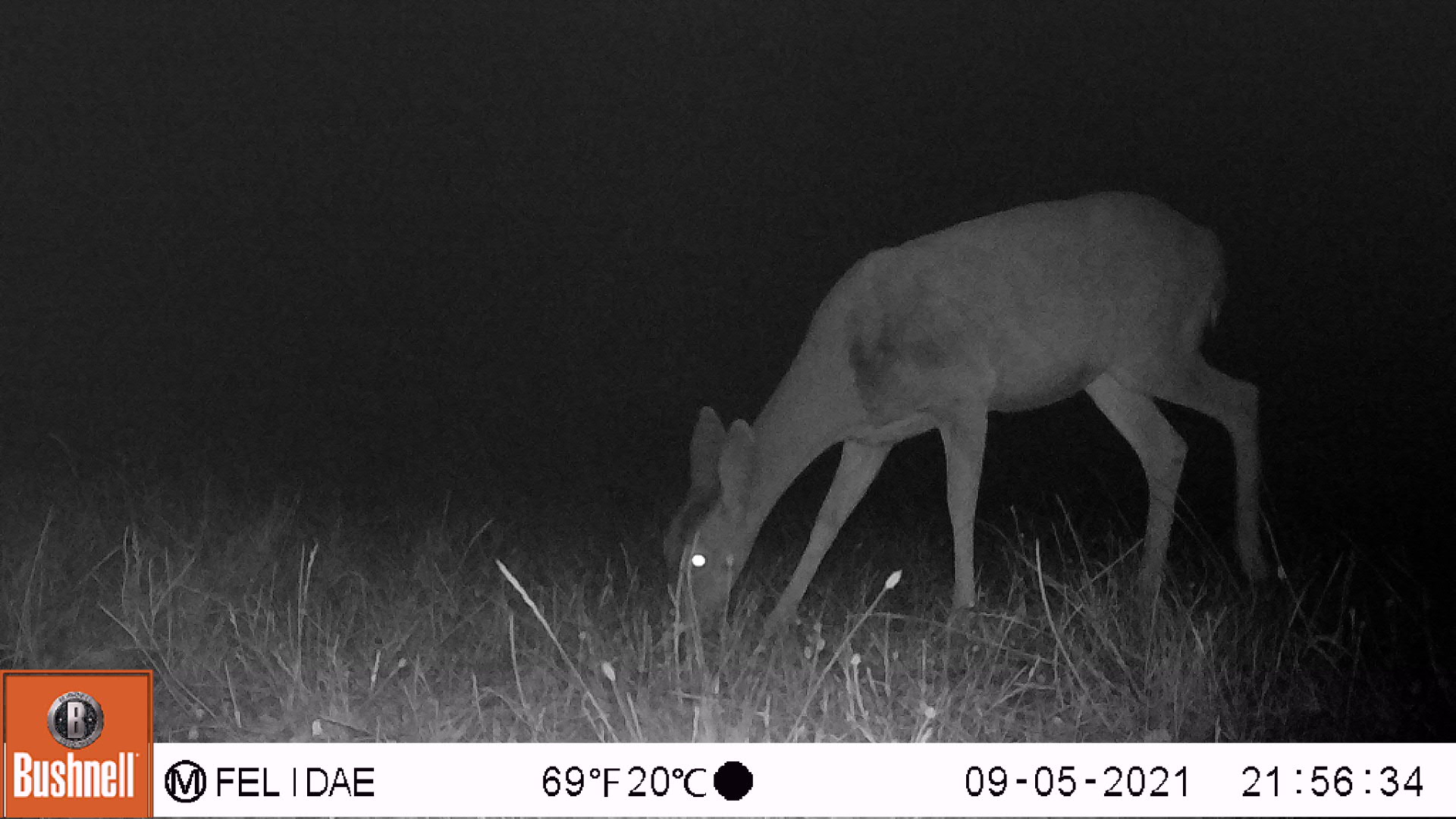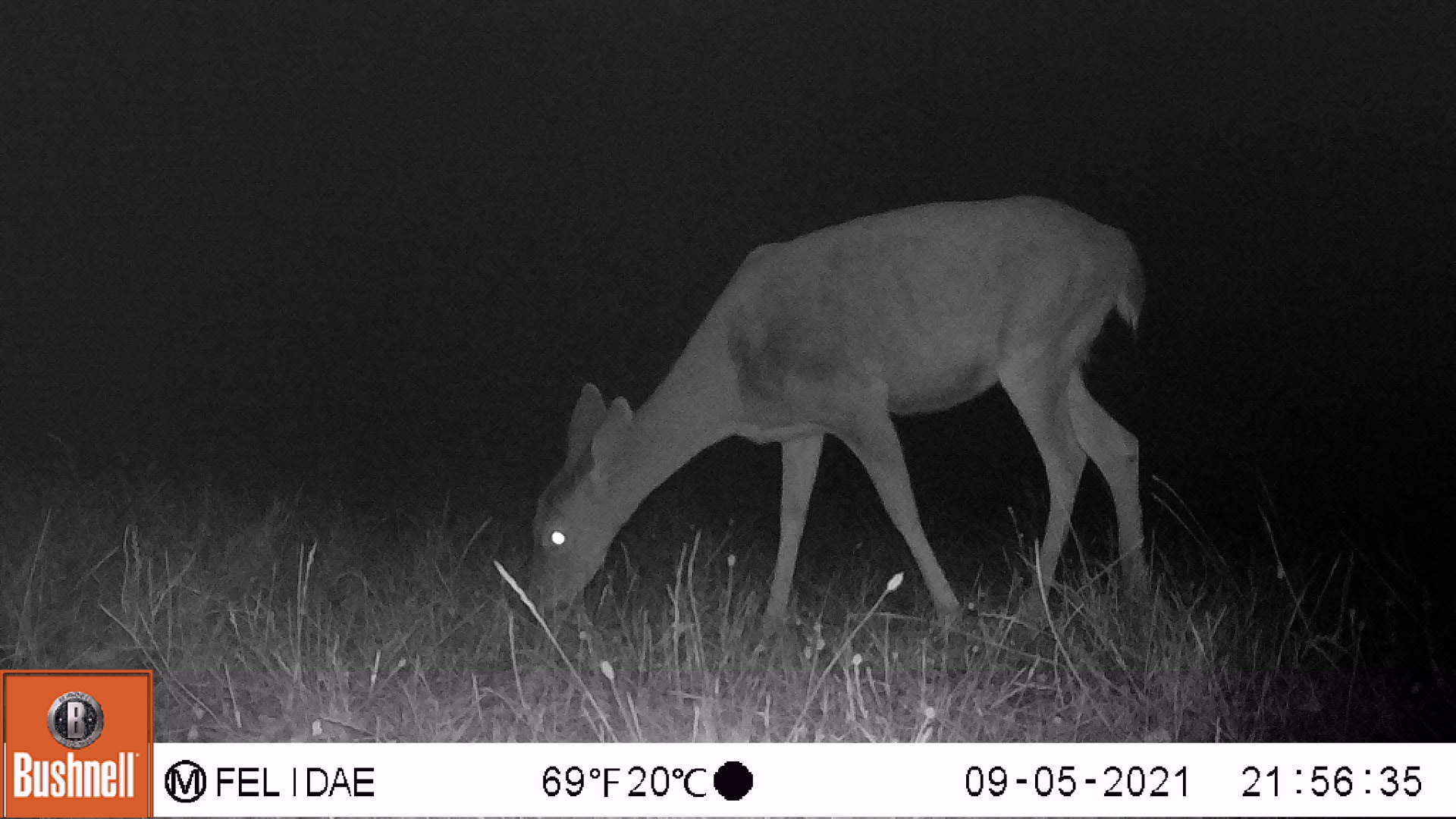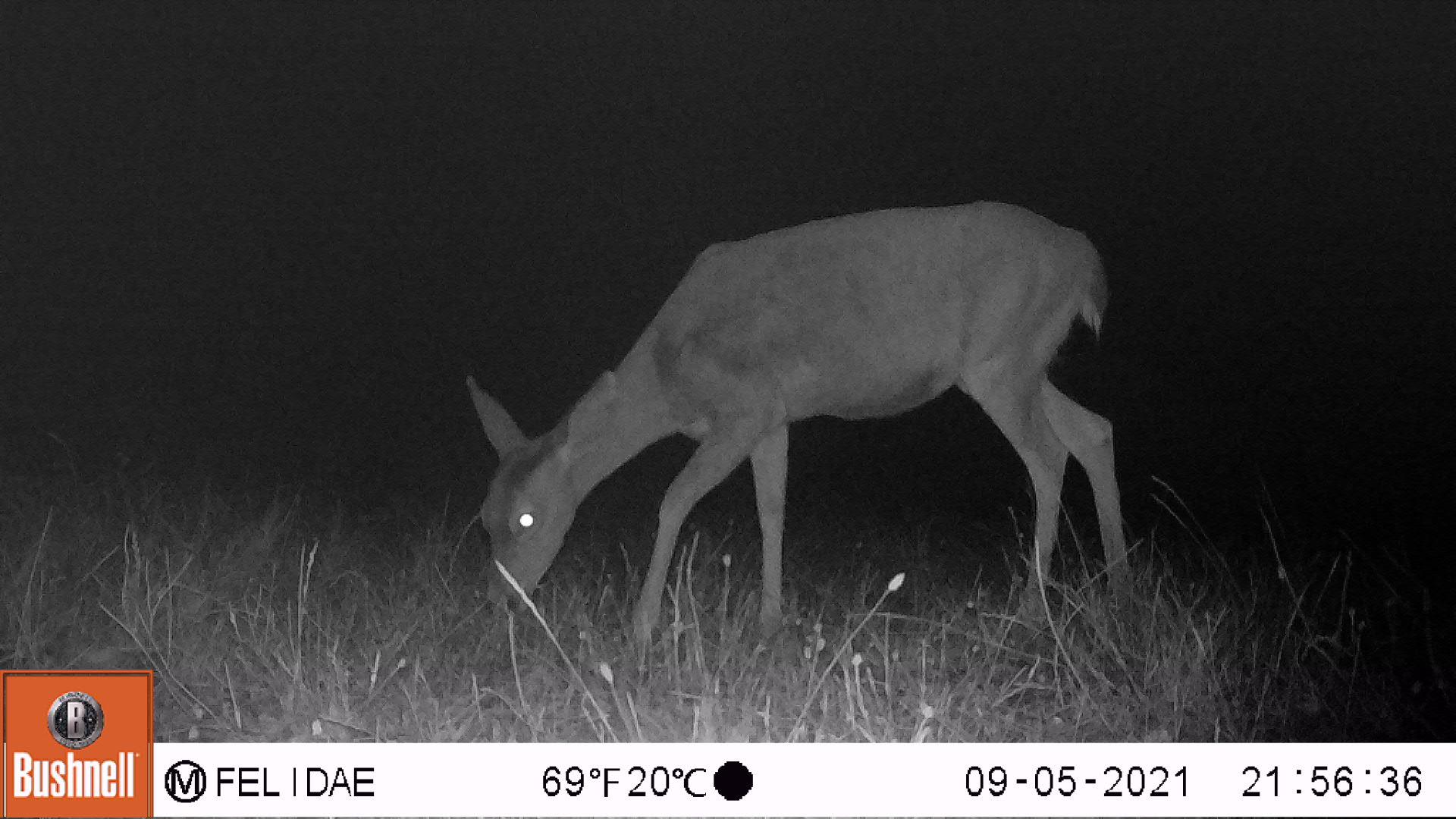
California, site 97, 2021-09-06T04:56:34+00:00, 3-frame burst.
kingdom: Animalia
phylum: Chordata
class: Mammalia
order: Artiodactyla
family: Cervidae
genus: Odocoileus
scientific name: Odocoileus hemionus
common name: mule deer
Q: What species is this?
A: Mule deer (Odocoileus hemionus).